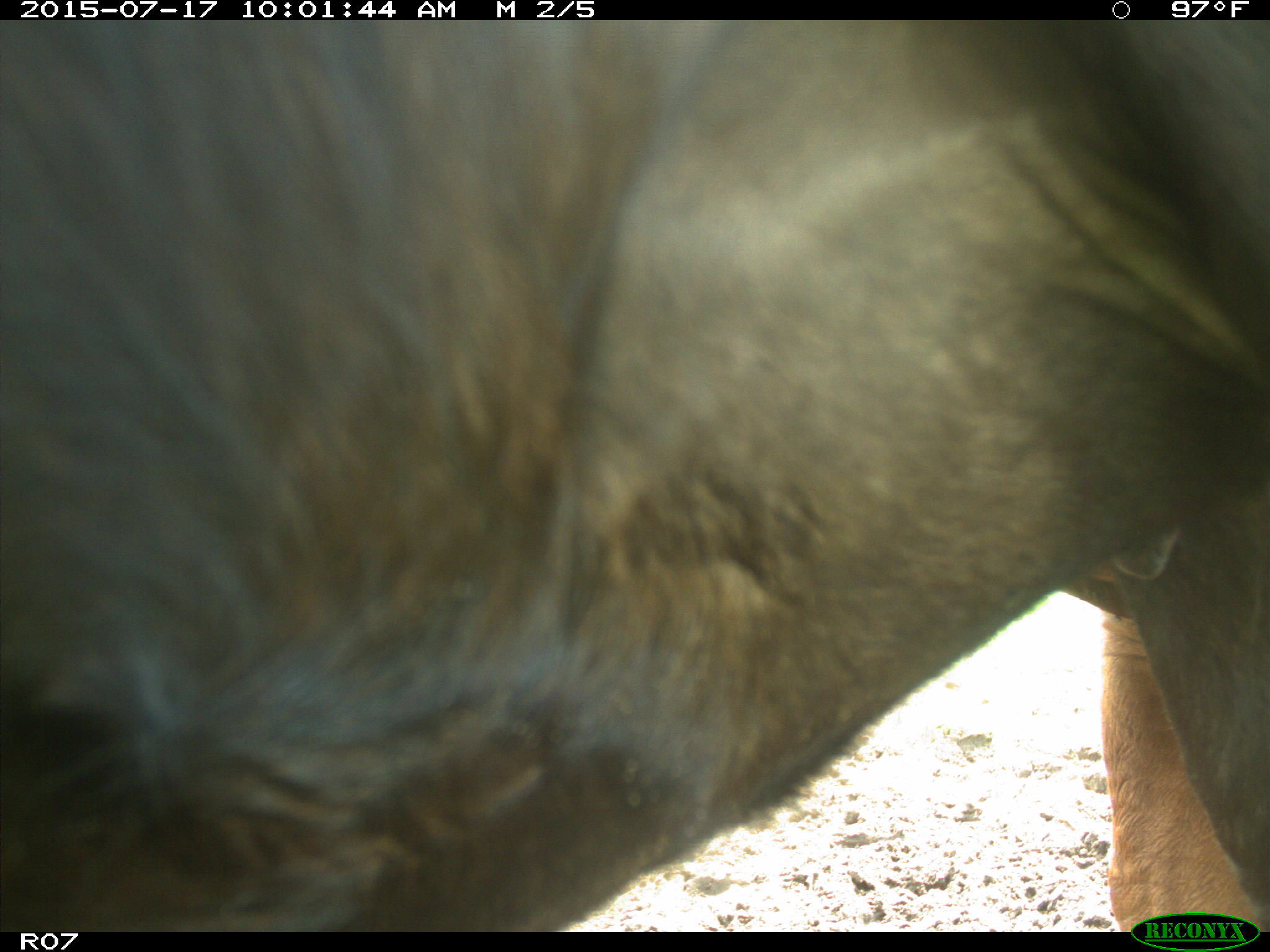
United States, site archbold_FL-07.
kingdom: Animalia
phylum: Chordata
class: Mammalia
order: Artiodactyla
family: Bovidae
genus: Bos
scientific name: Bos taurus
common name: domestic cow